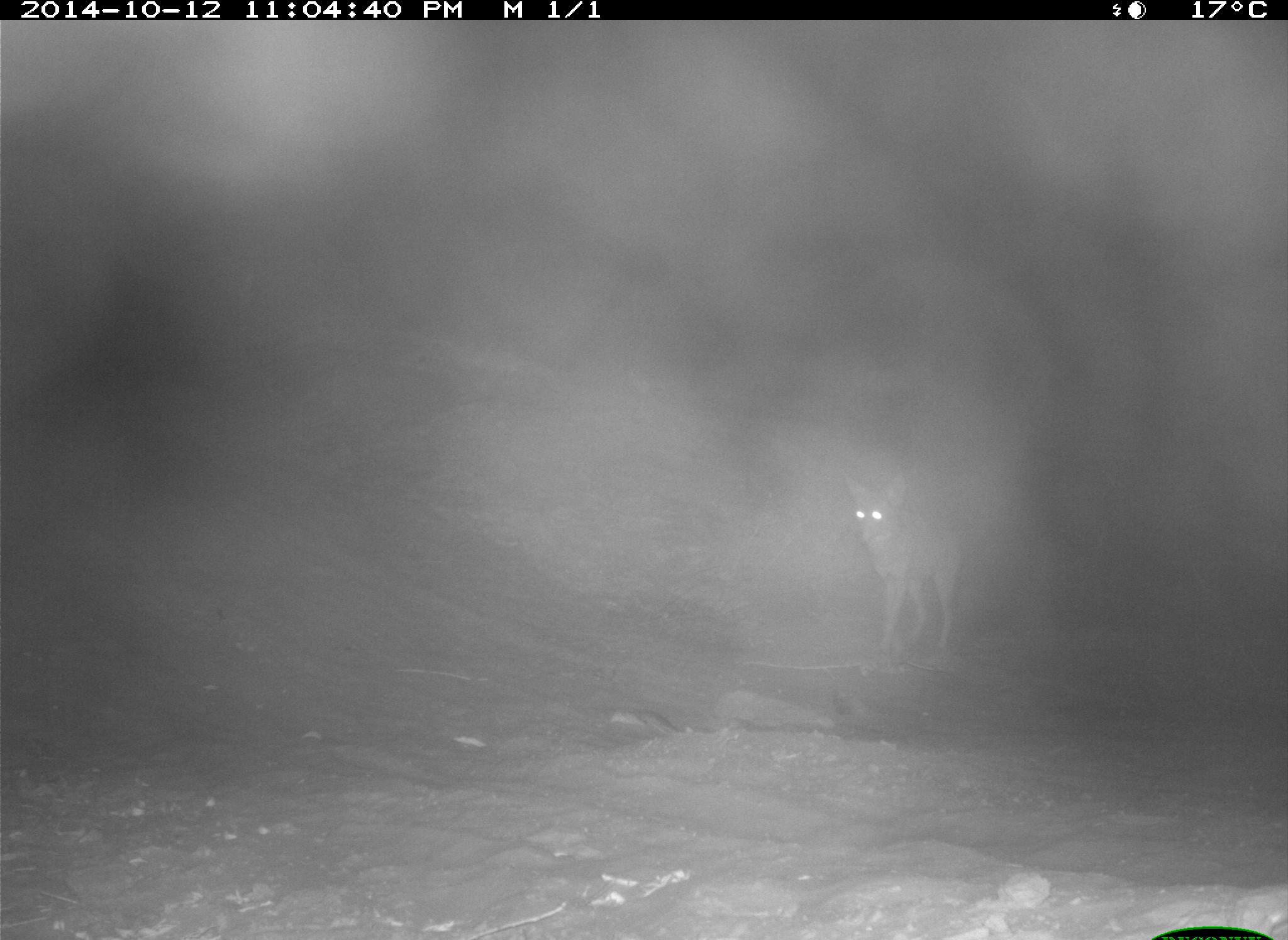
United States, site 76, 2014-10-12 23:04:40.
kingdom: Animalia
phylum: Chordata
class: Mammalia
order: Carnivora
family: Canidae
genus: Canis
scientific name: Canis latrans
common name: coyote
Coyote (Canis latrans).